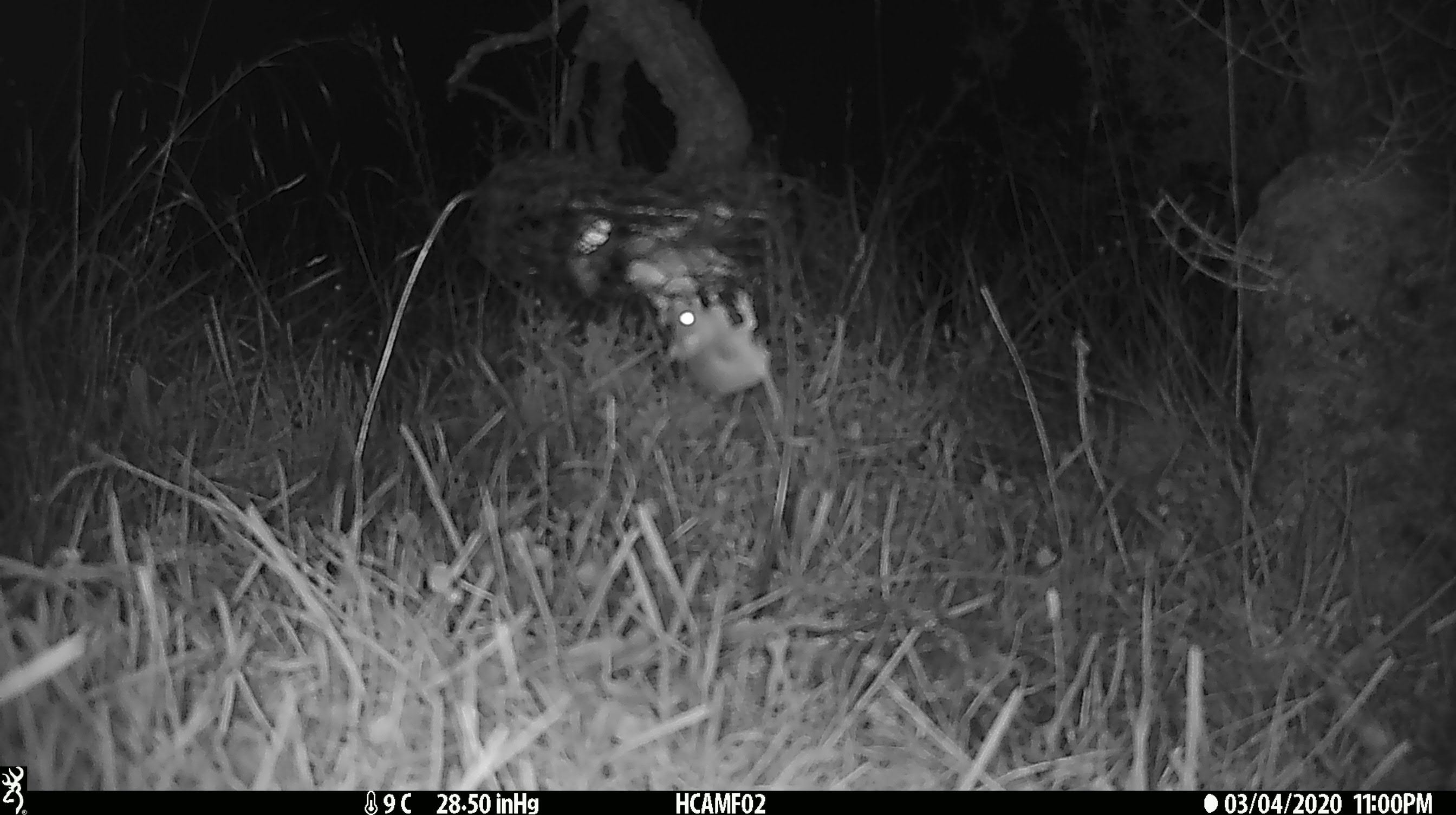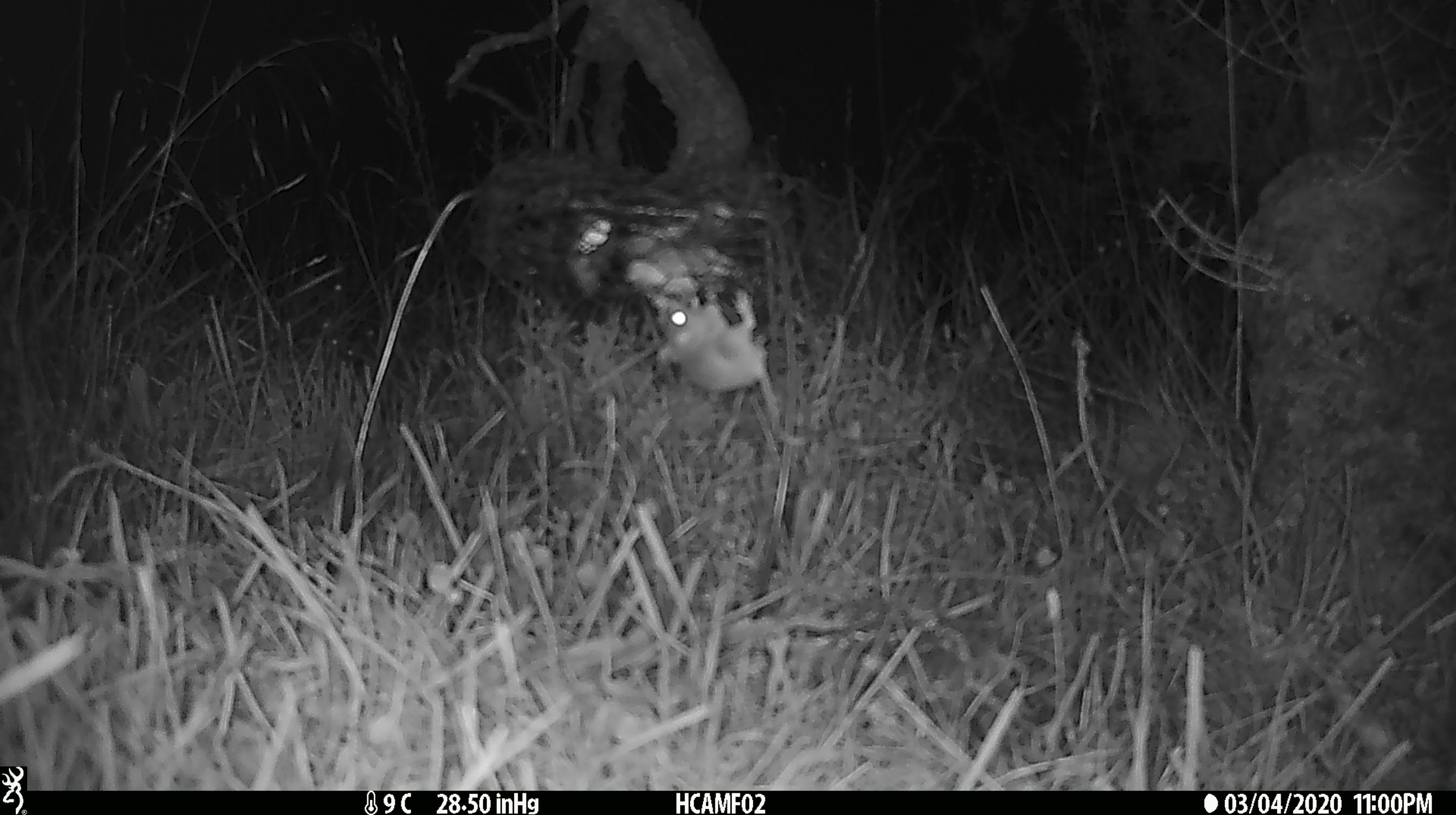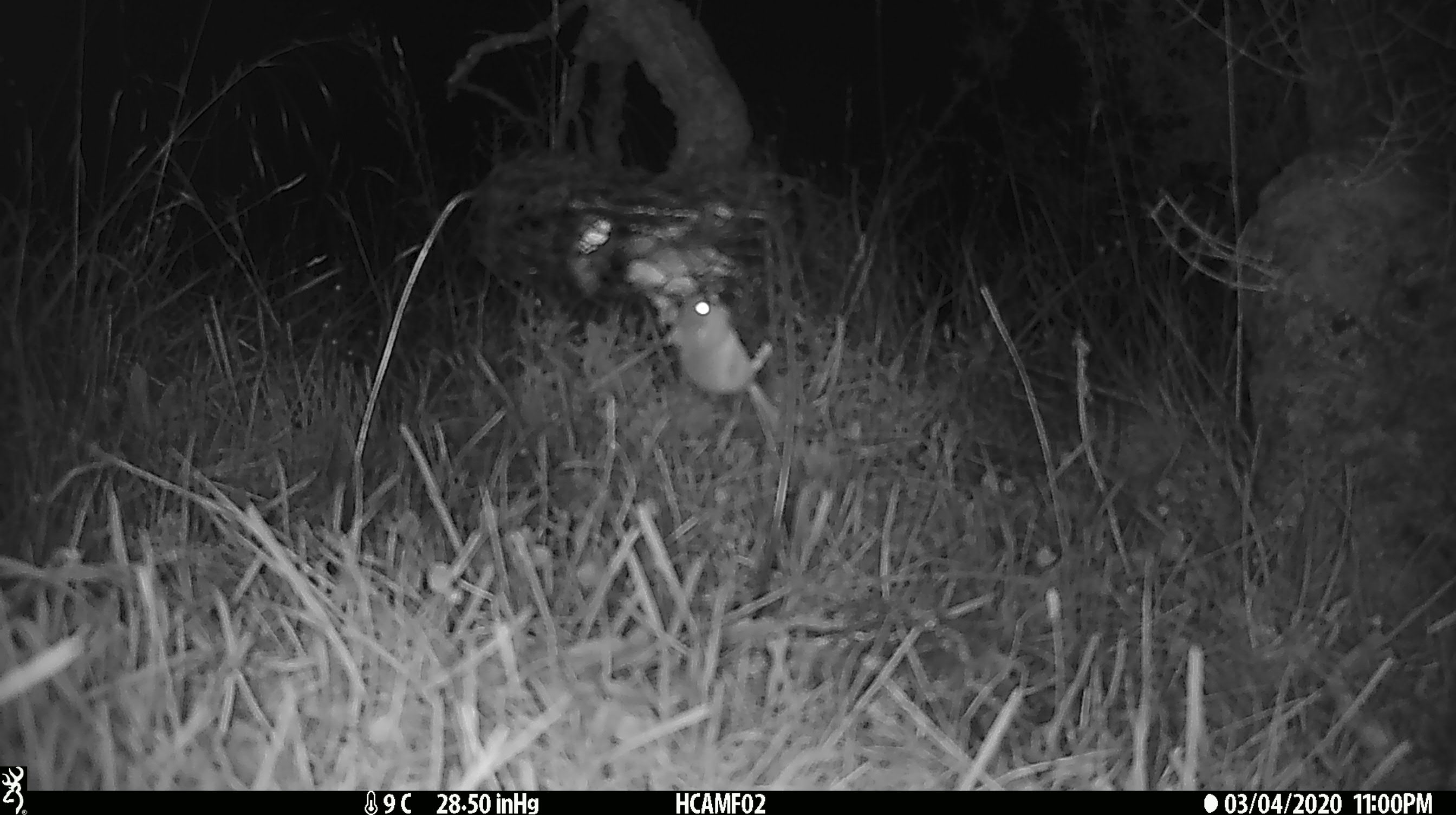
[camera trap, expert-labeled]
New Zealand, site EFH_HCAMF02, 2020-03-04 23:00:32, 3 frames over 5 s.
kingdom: Animalia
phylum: Chordata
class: Mammalia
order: Rodentia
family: Muridae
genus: Mus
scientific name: Mus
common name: mouse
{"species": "mouse (Mus)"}